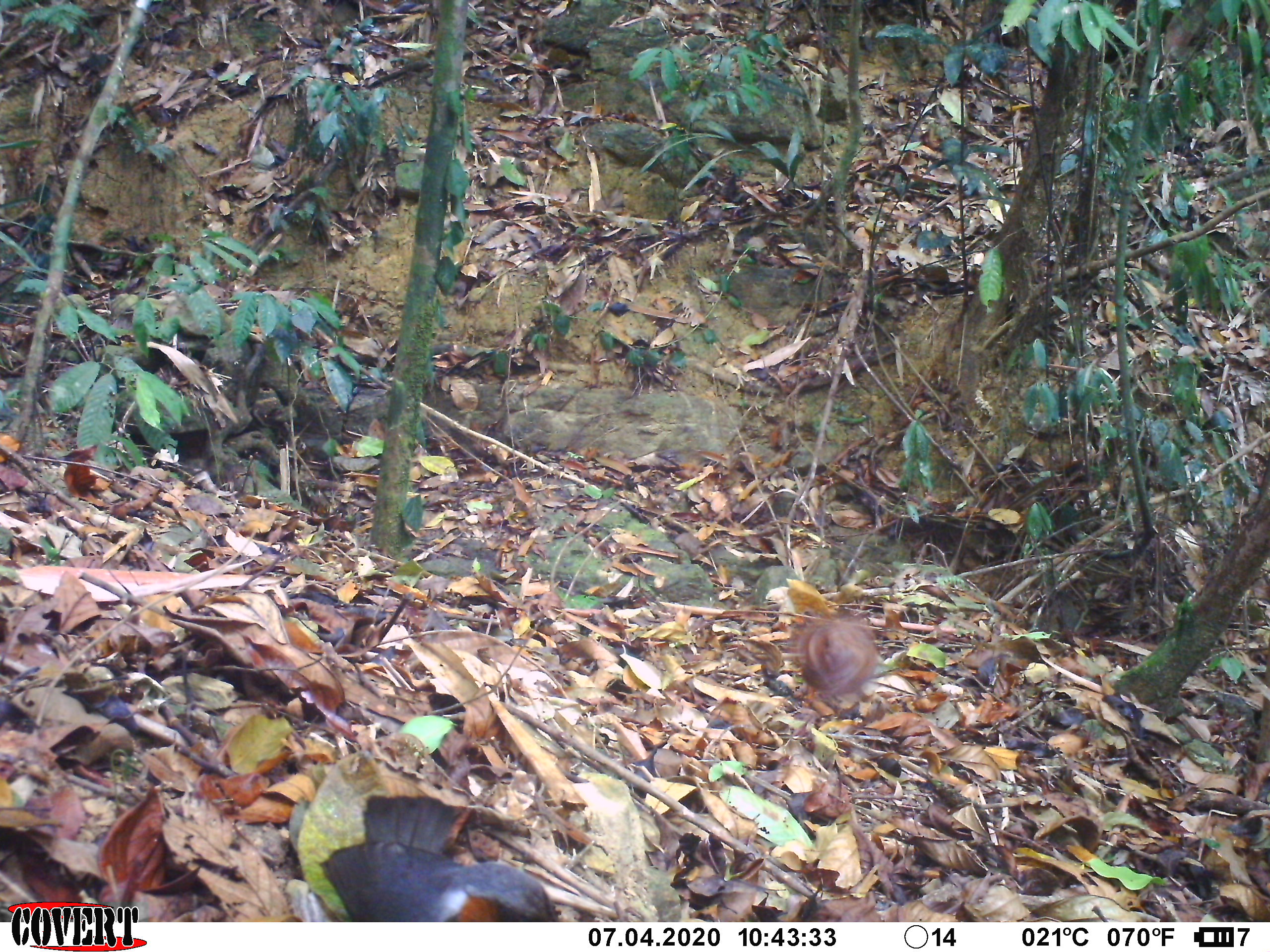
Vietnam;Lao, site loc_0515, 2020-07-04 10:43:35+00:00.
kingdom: Animalia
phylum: Chordata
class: Aves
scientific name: Aves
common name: bird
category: unidentified bird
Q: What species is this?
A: Unidentified bird (bird) (Aves).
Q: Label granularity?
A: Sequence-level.